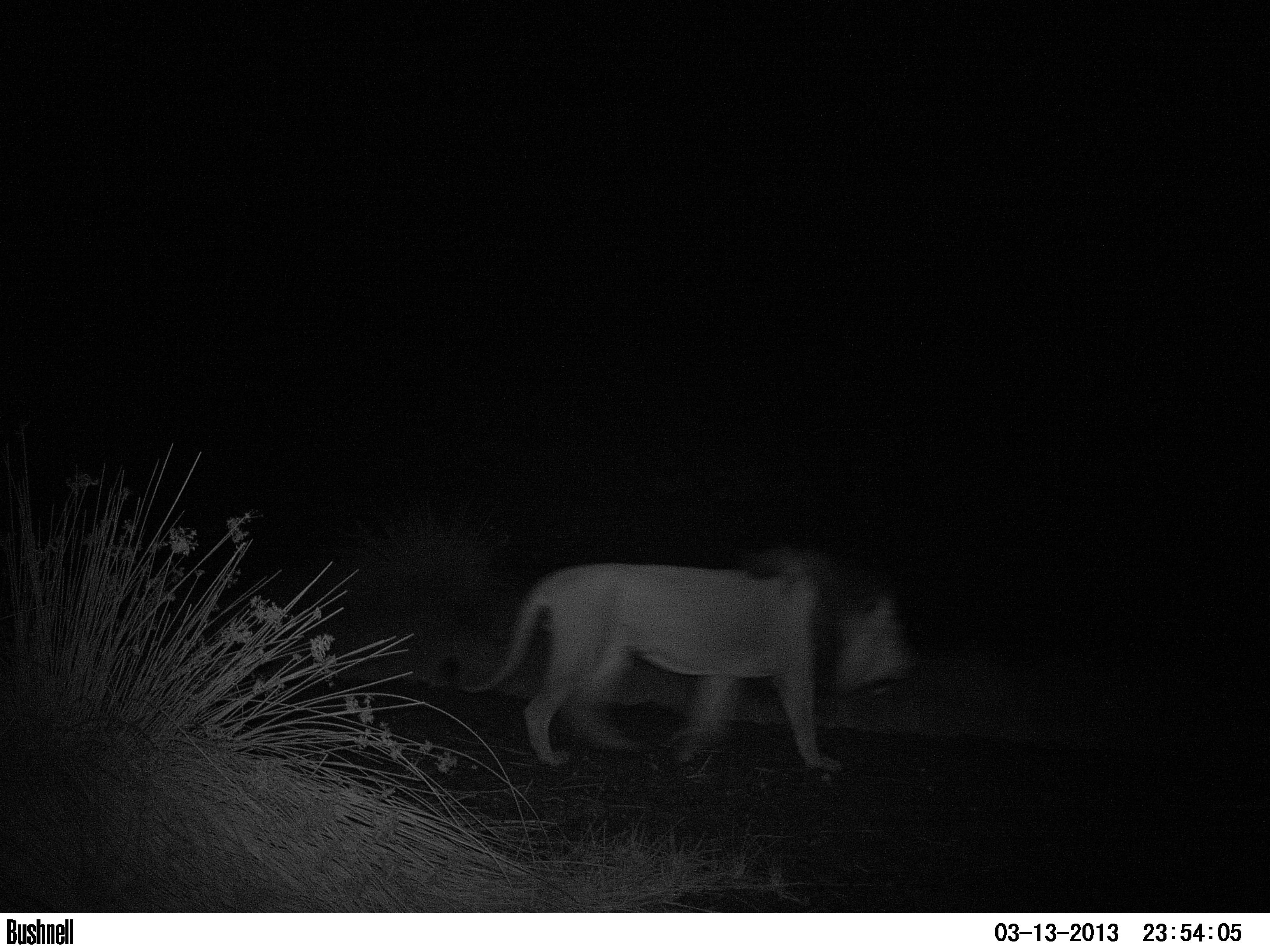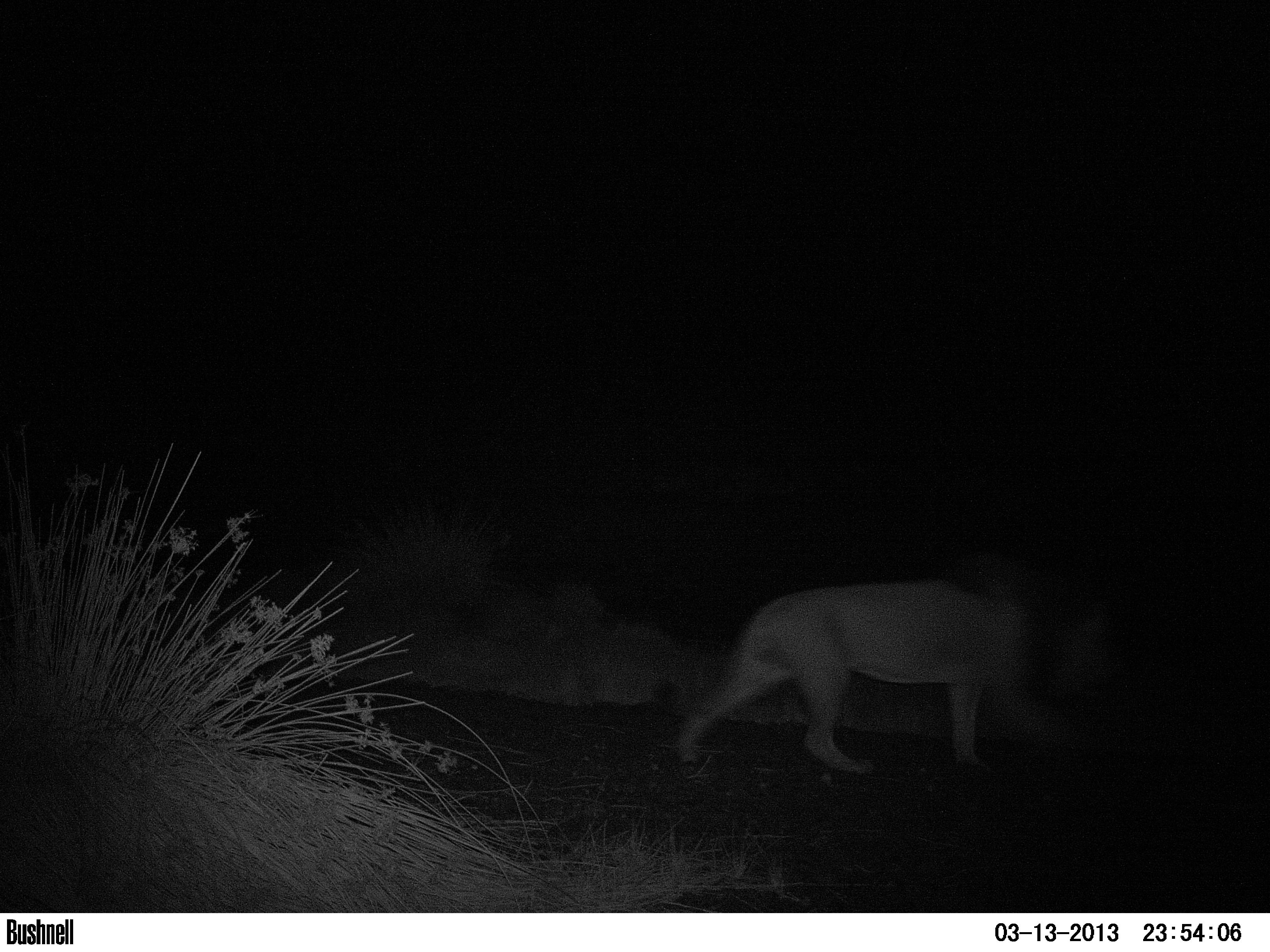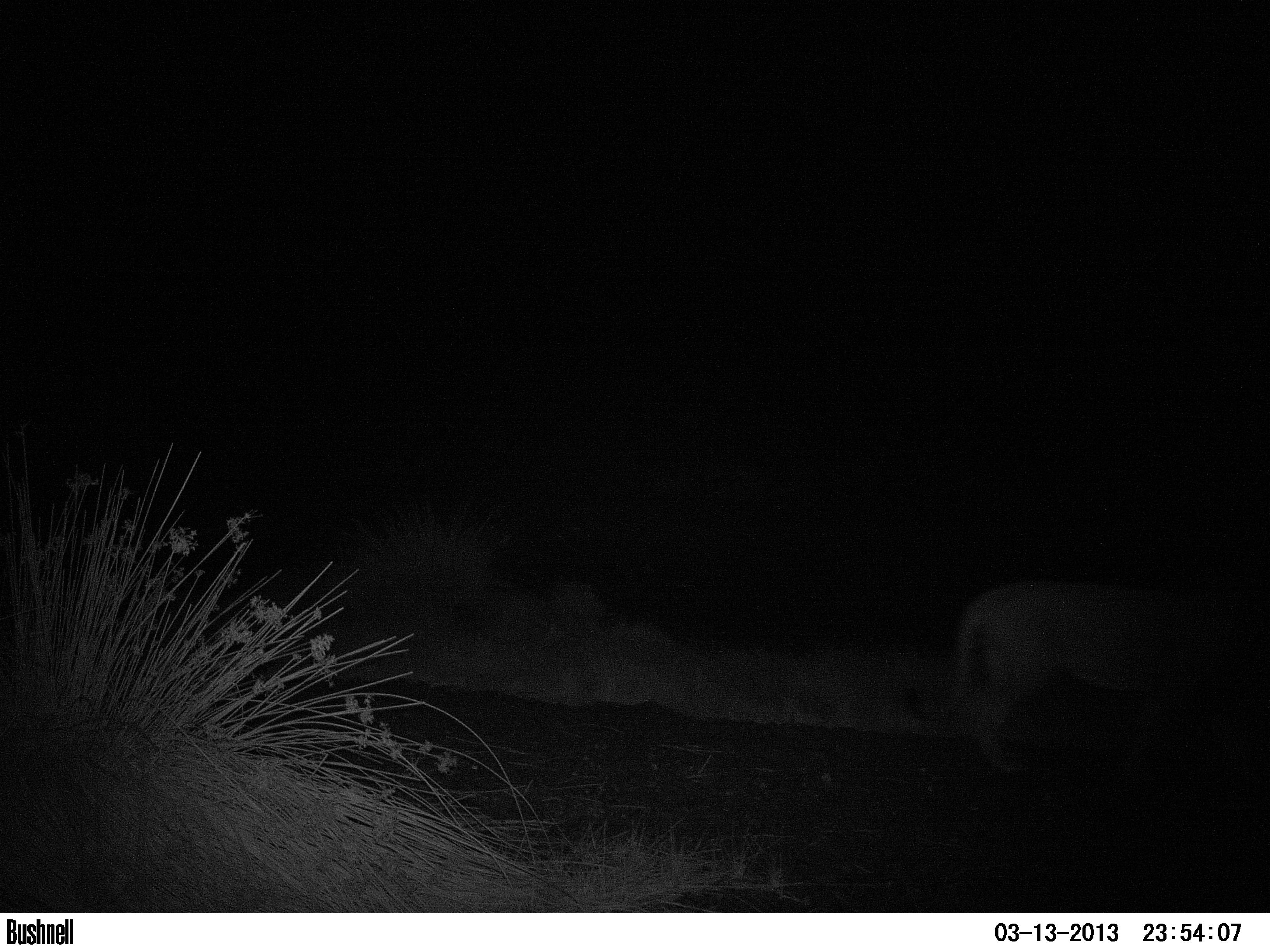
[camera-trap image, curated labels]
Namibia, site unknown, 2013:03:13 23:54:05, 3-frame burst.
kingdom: Animalia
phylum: Chordata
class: Mammalia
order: Carnivora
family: Felidae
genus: Panthera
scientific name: Panthera leo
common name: lion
Panthera leo (lion).